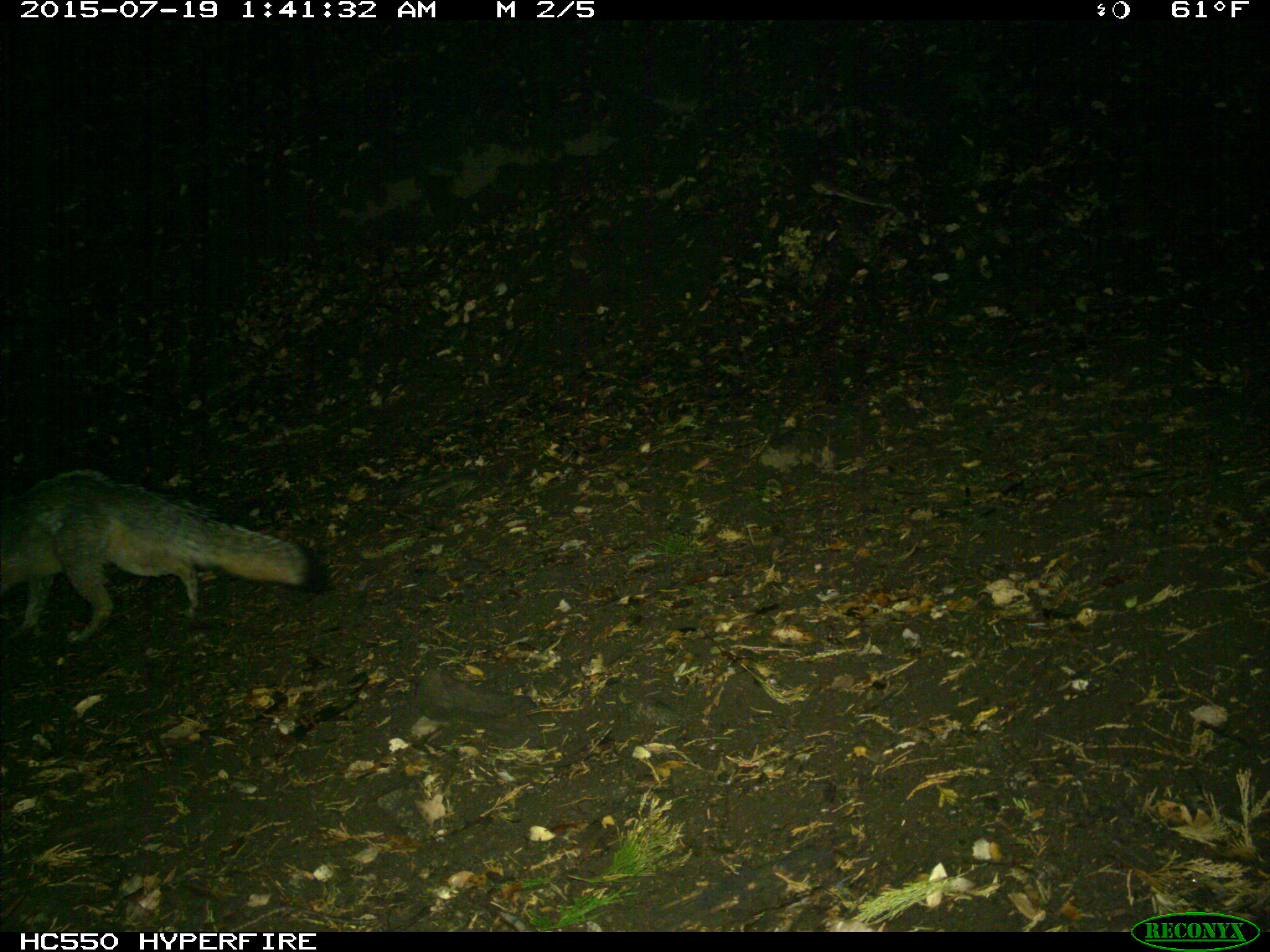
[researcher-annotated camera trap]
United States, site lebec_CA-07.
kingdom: Animalia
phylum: Chordata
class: Mammalia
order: Carnivora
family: Canidae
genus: Urocyon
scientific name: Urocyon cinereoargenteus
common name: gray fox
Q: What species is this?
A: Urocyon cinereoargenteus (gray fox).